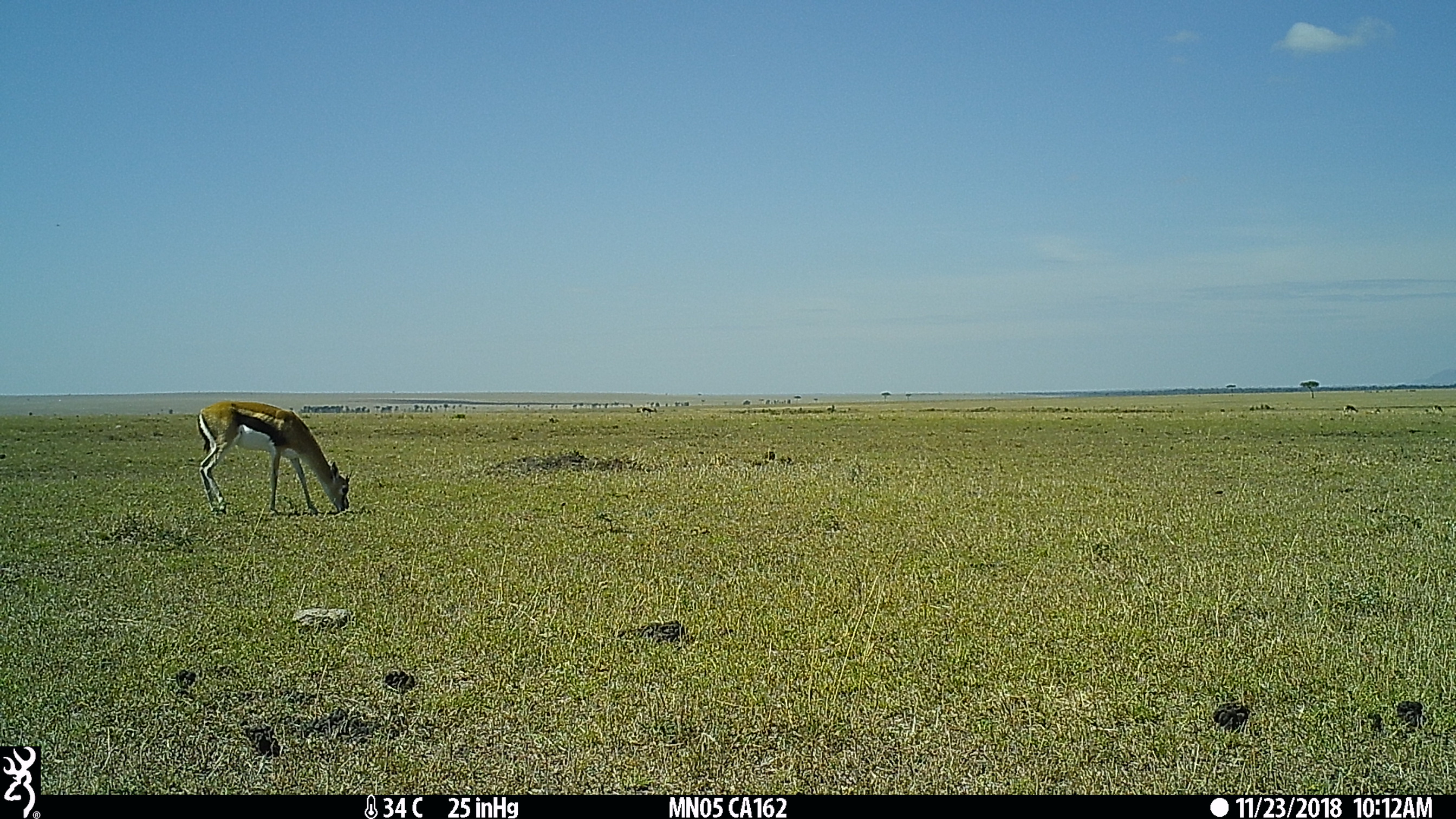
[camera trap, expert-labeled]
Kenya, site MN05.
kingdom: Animalia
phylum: Chordata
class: Mammalia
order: Artiodactyla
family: Bovidae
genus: Eudorcas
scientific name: Eudorcas thomsonii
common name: thomon's gazelle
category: gazelle thomsons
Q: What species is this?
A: Gazelle thomsons (thomon's gazelle) (Eudorcas thomsonii).